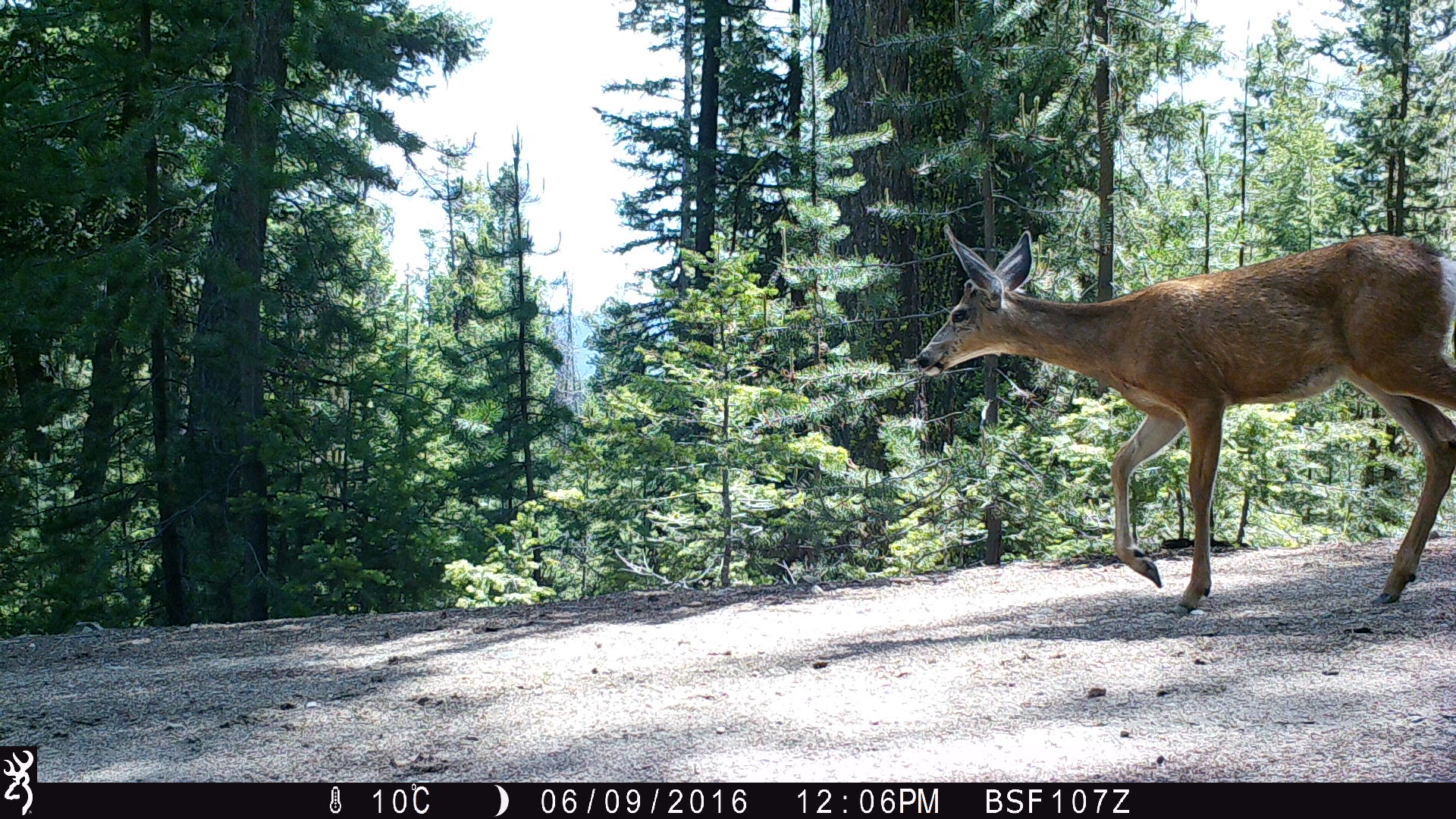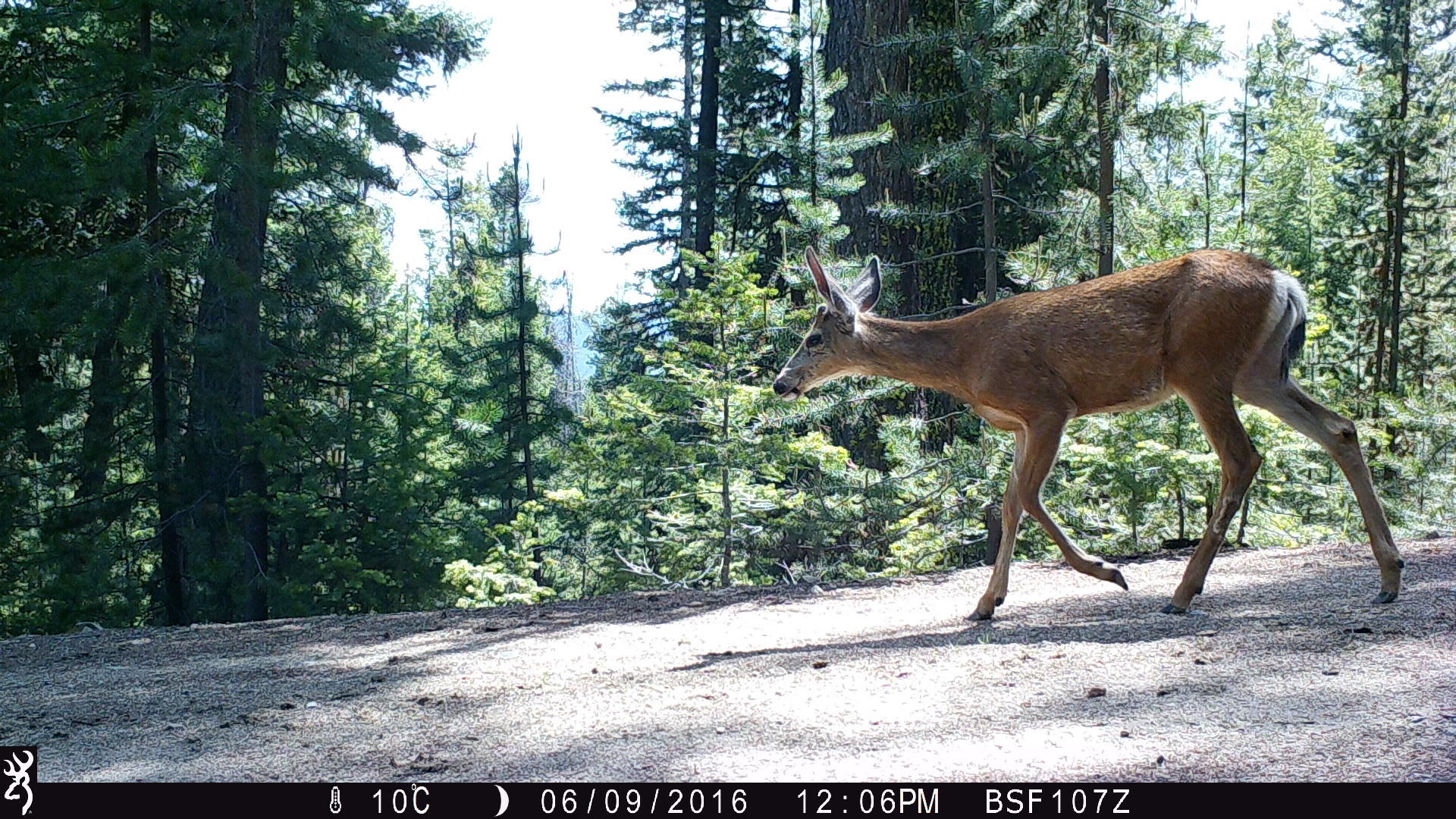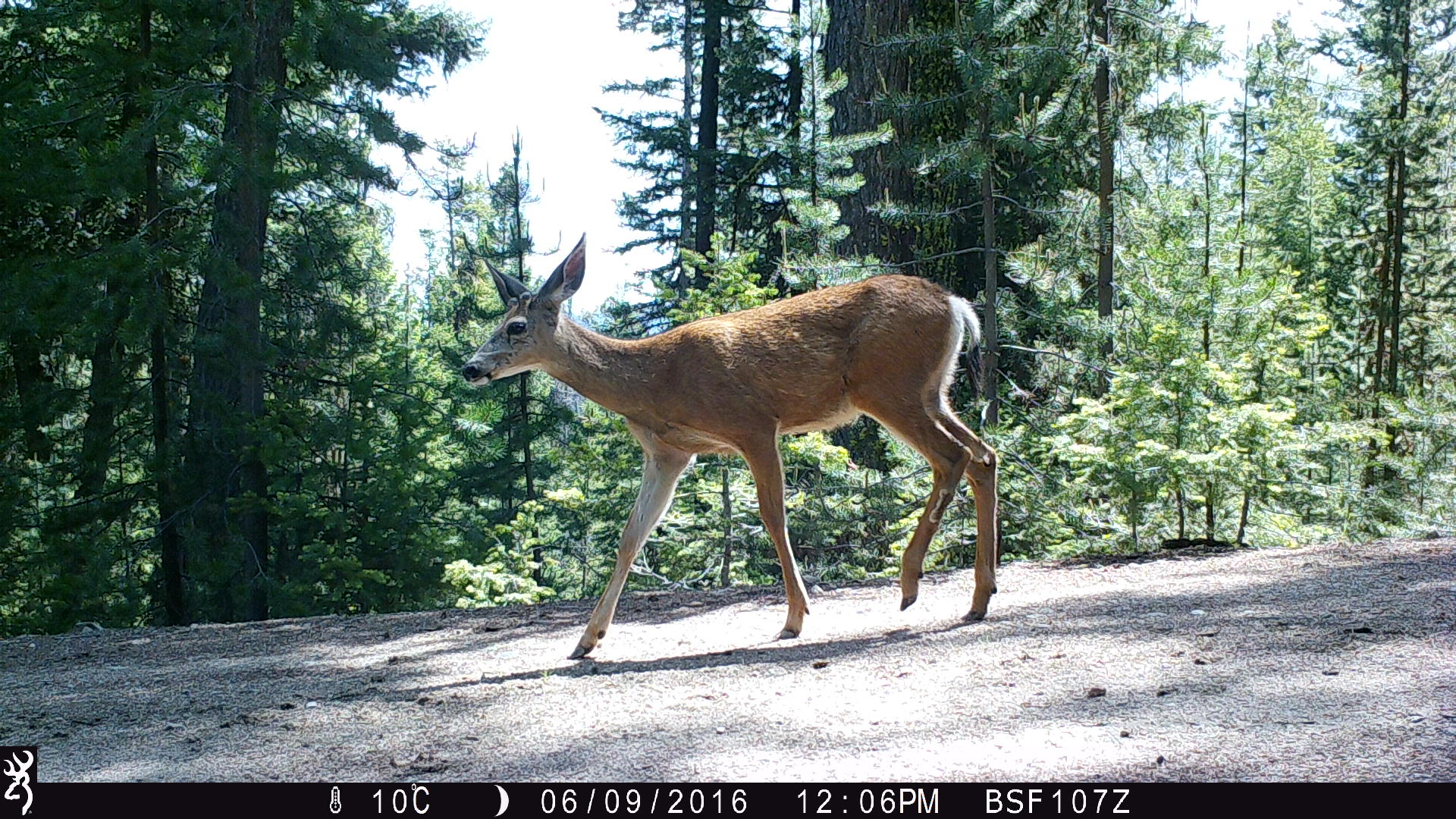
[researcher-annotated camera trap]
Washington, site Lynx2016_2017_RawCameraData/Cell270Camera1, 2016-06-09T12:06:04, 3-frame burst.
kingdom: Animalia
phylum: Chordata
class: Mammalia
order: Artiodactyla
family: Cervidae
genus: Odocoileus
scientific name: Odocoileus hemionus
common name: mule deer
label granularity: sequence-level